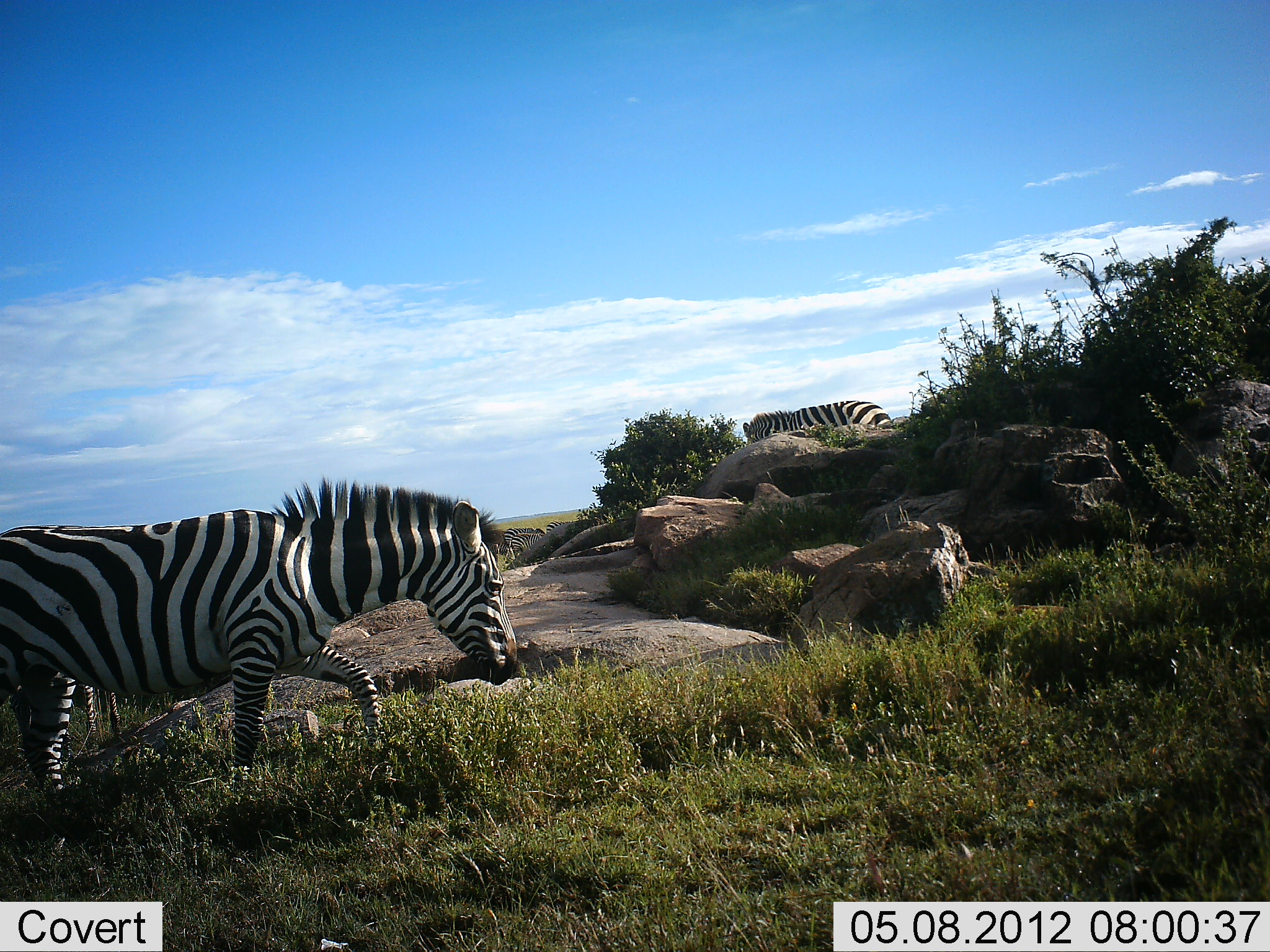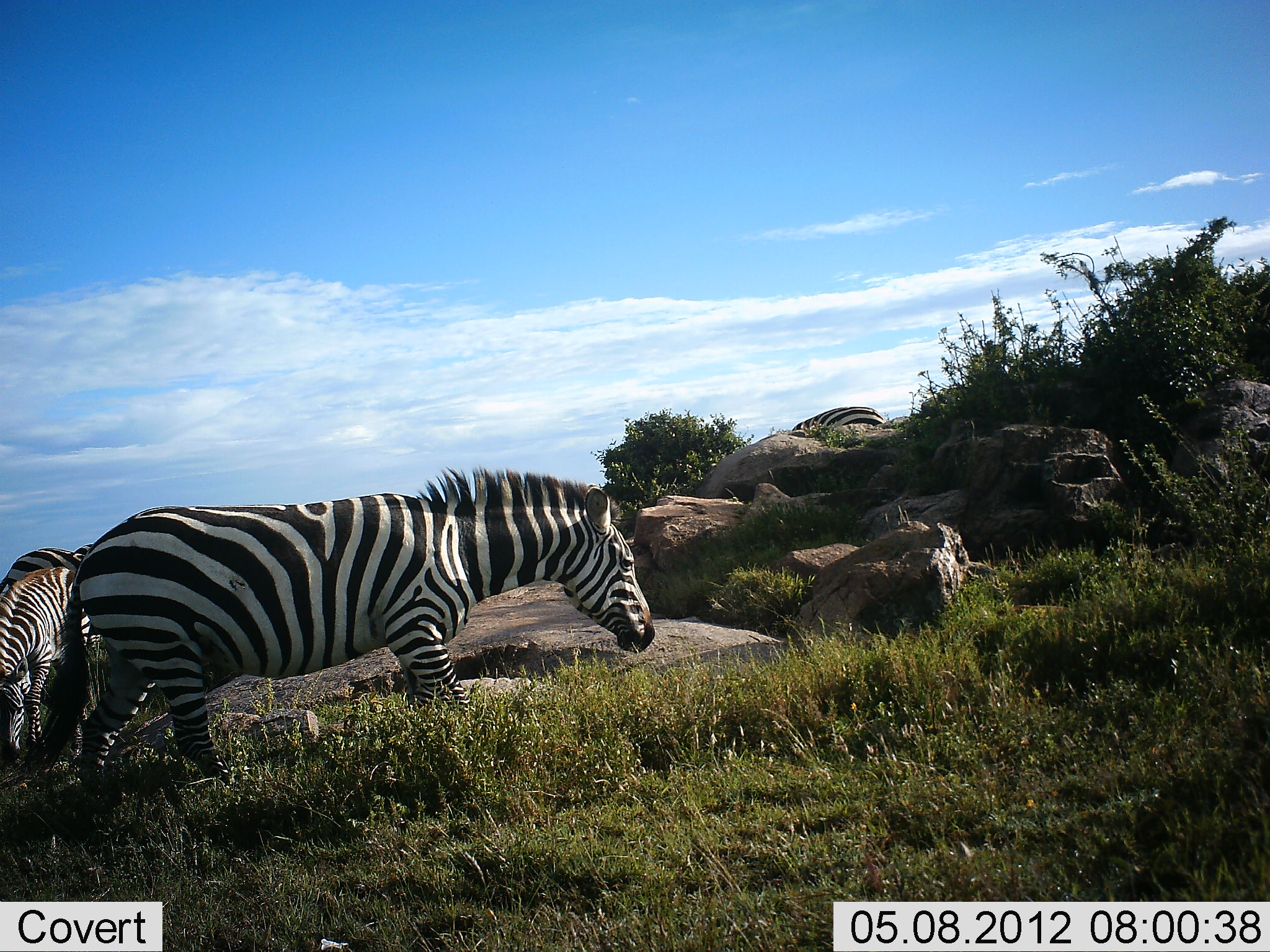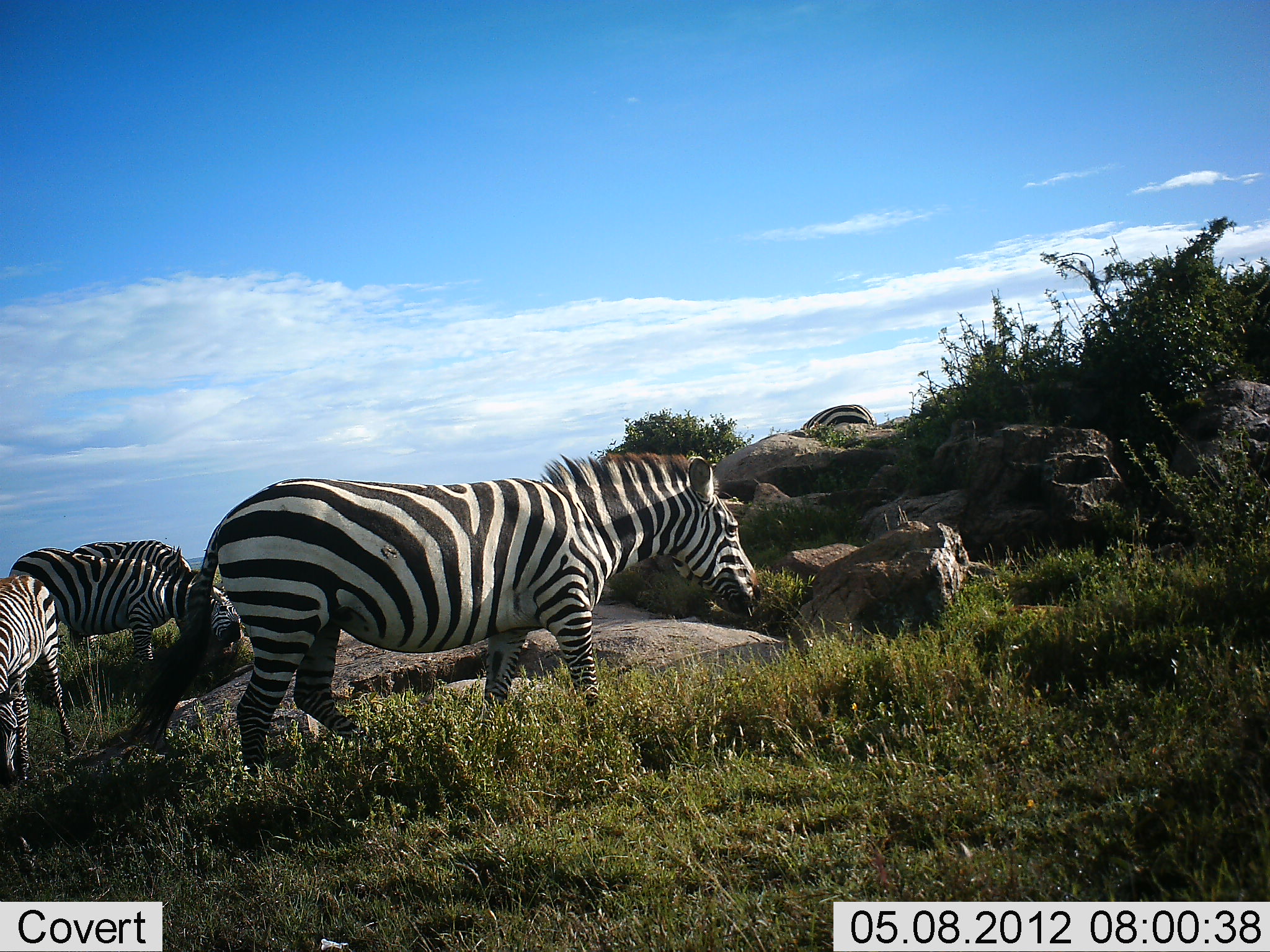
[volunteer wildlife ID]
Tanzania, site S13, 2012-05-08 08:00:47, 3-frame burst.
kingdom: Animalia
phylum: Chordata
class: Mammalia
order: Perissodactyla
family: Equidae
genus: Equus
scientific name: Equus quagga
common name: plains zebra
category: zebra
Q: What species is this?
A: Zebra (plains zebra) (Equus quagga).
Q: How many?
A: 5.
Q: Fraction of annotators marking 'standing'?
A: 20%.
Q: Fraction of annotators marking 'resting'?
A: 0%.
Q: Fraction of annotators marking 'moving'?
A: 90%.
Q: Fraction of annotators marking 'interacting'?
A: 0%.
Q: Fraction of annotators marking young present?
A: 10%.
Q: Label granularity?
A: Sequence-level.